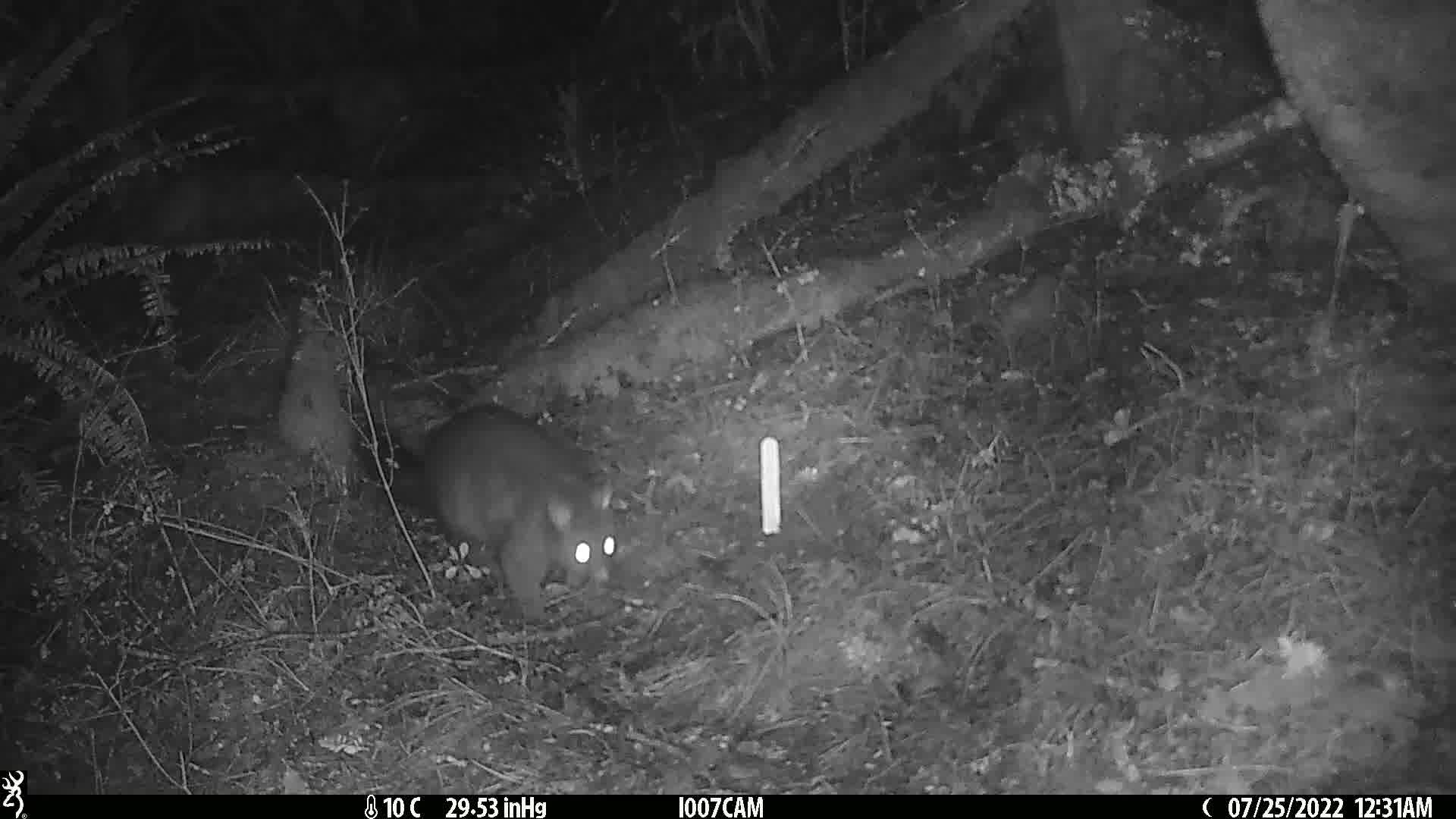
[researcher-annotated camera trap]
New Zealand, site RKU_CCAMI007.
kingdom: Animalia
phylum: Chordata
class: Mammalia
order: Diprotodontia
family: Phalangeridae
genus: Trichosurus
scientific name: Trichosurus vulpecula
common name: common brushtail possum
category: possum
Possum (common brushtail possum) (Trichosurus vulpecula).